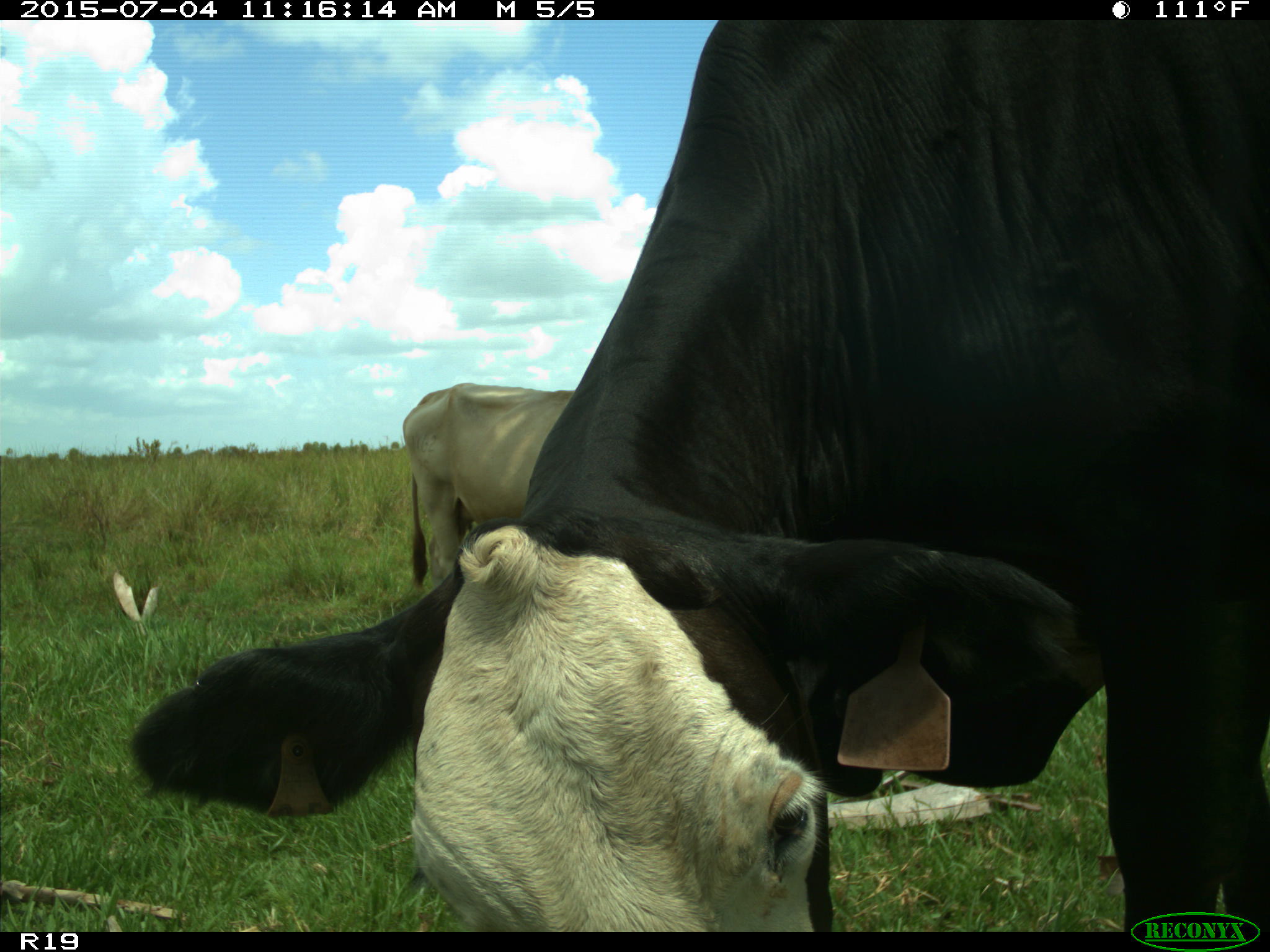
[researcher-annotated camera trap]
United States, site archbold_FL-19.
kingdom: Animalia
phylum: Chordata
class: Mammalia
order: Artiodactyla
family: Bovidae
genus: Bos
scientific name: Bos taurus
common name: domestic cow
Bos taurus (domestic cow).